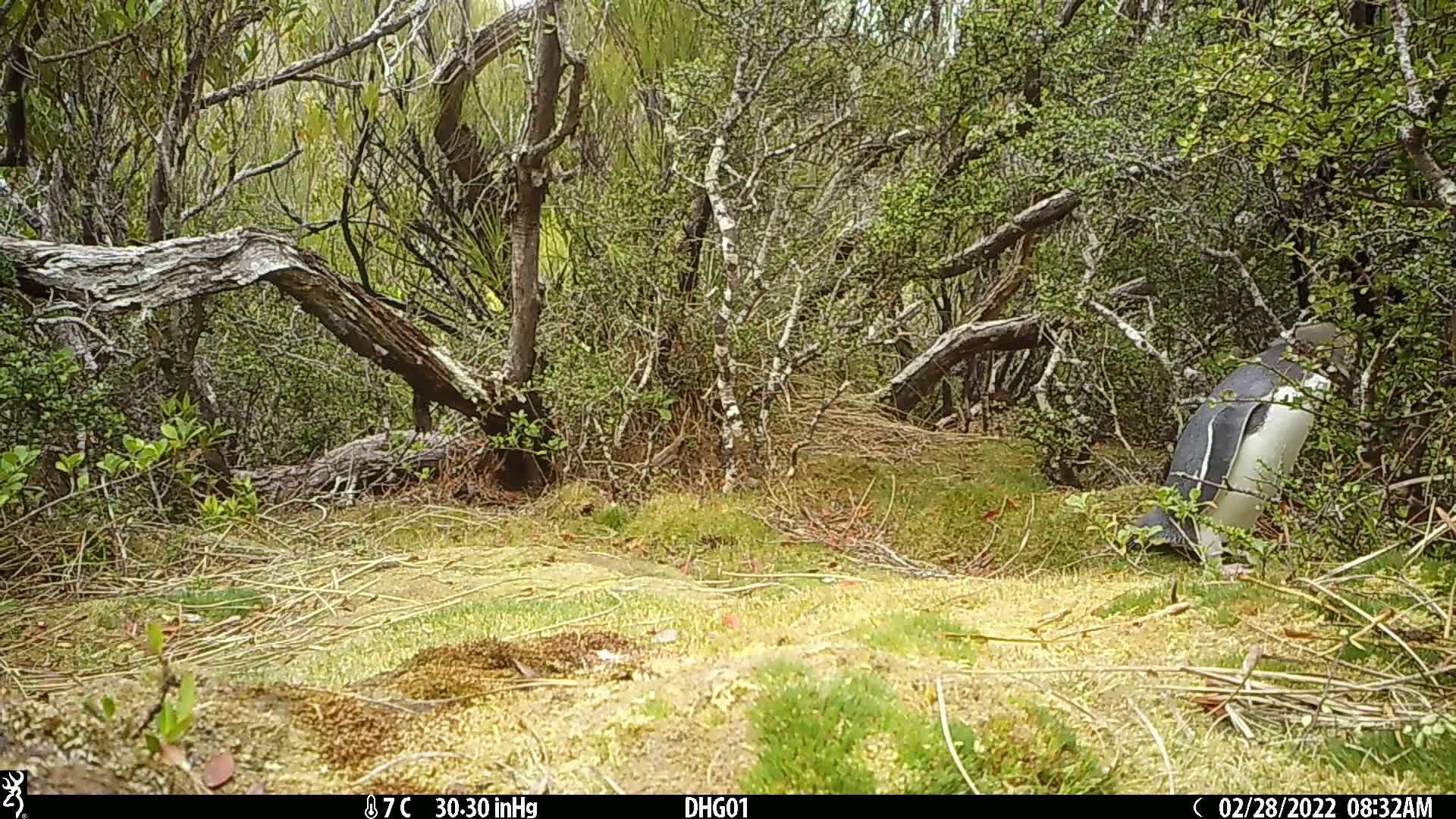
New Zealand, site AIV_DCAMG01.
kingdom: Animalia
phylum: Chordata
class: Aves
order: Sphenisciformes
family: Spheniscidae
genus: Megadyptes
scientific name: Megadyptes antipodes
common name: yellow-eyed penguin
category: yellow eyed penguin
Yellow eyed penguin (yellow-eyed penguin) (Megadyptes antipodes).